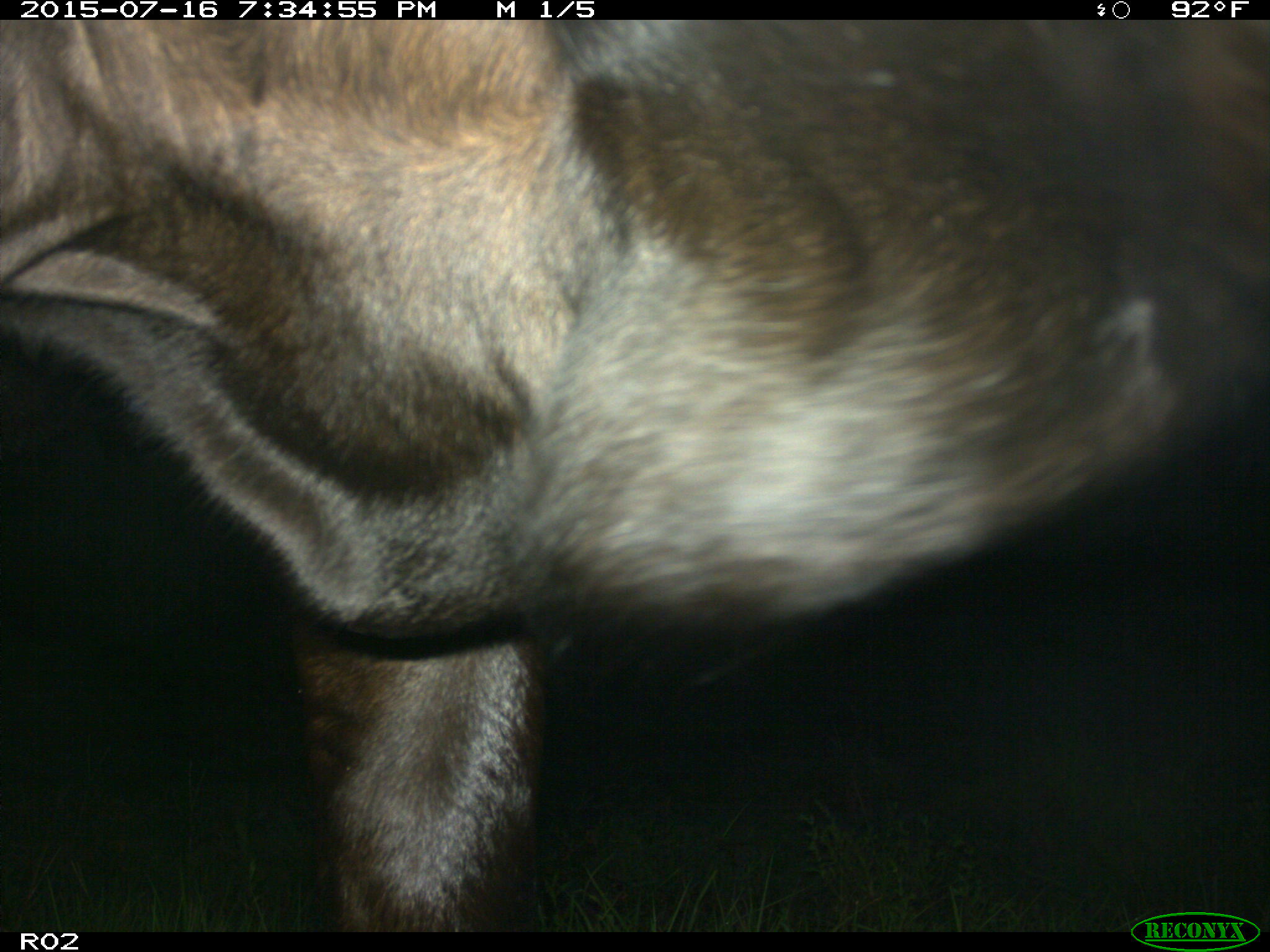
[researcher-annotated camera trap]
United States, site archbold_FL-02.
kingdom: Animalia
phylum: Chordata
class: Mammalia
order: Artiodactyla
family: Bovidae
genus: Bos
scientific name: Bos taurus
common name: domestic cow